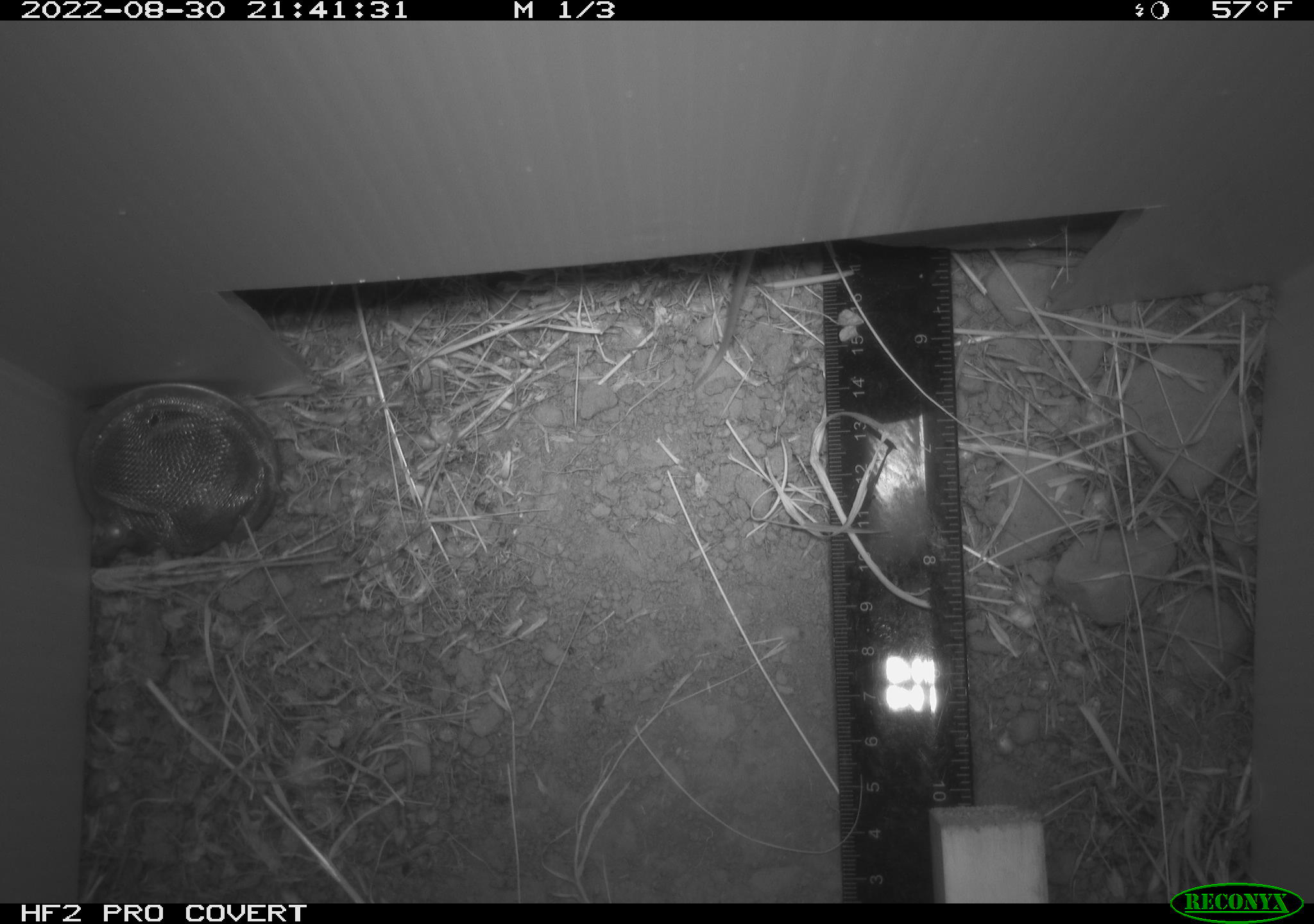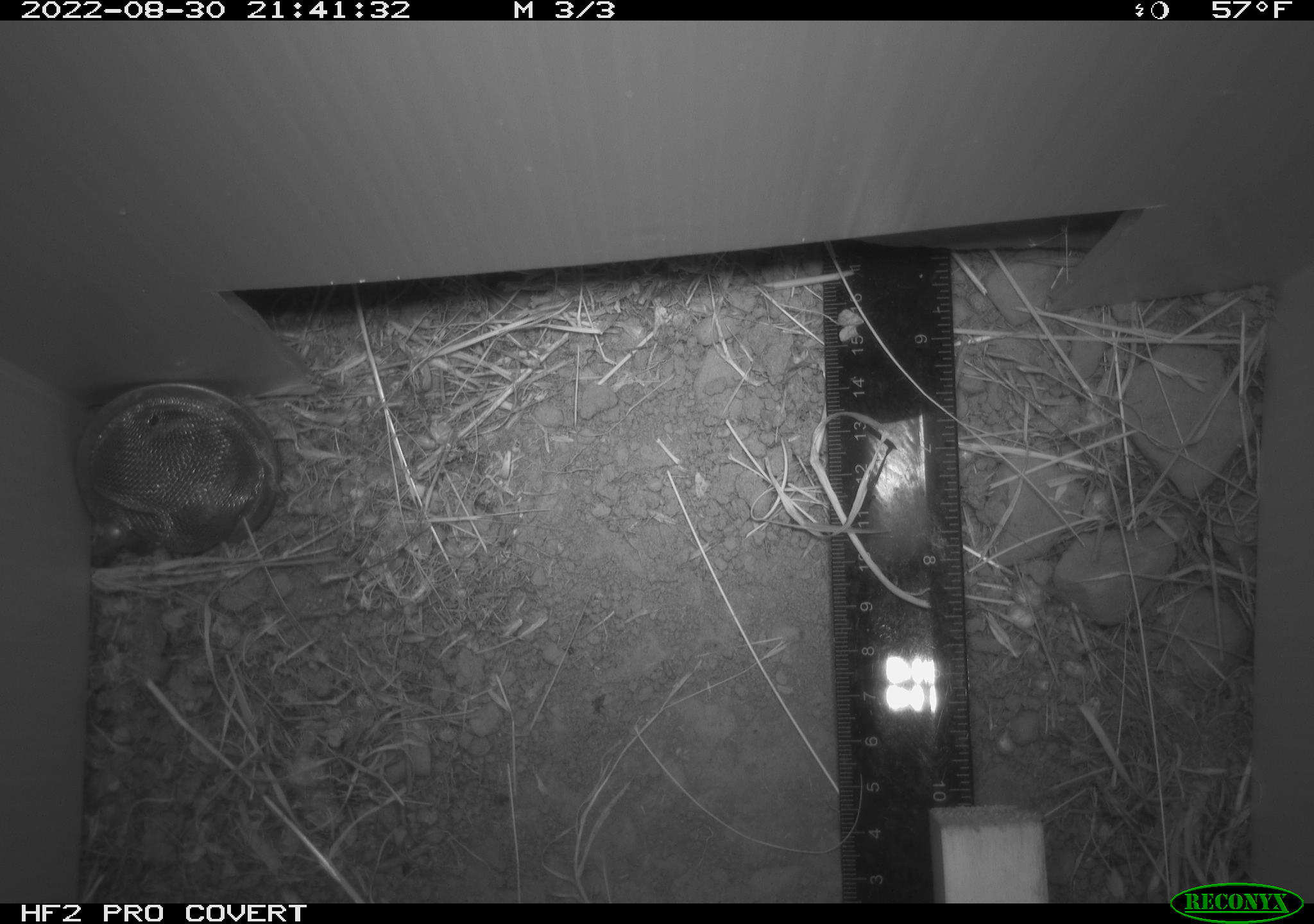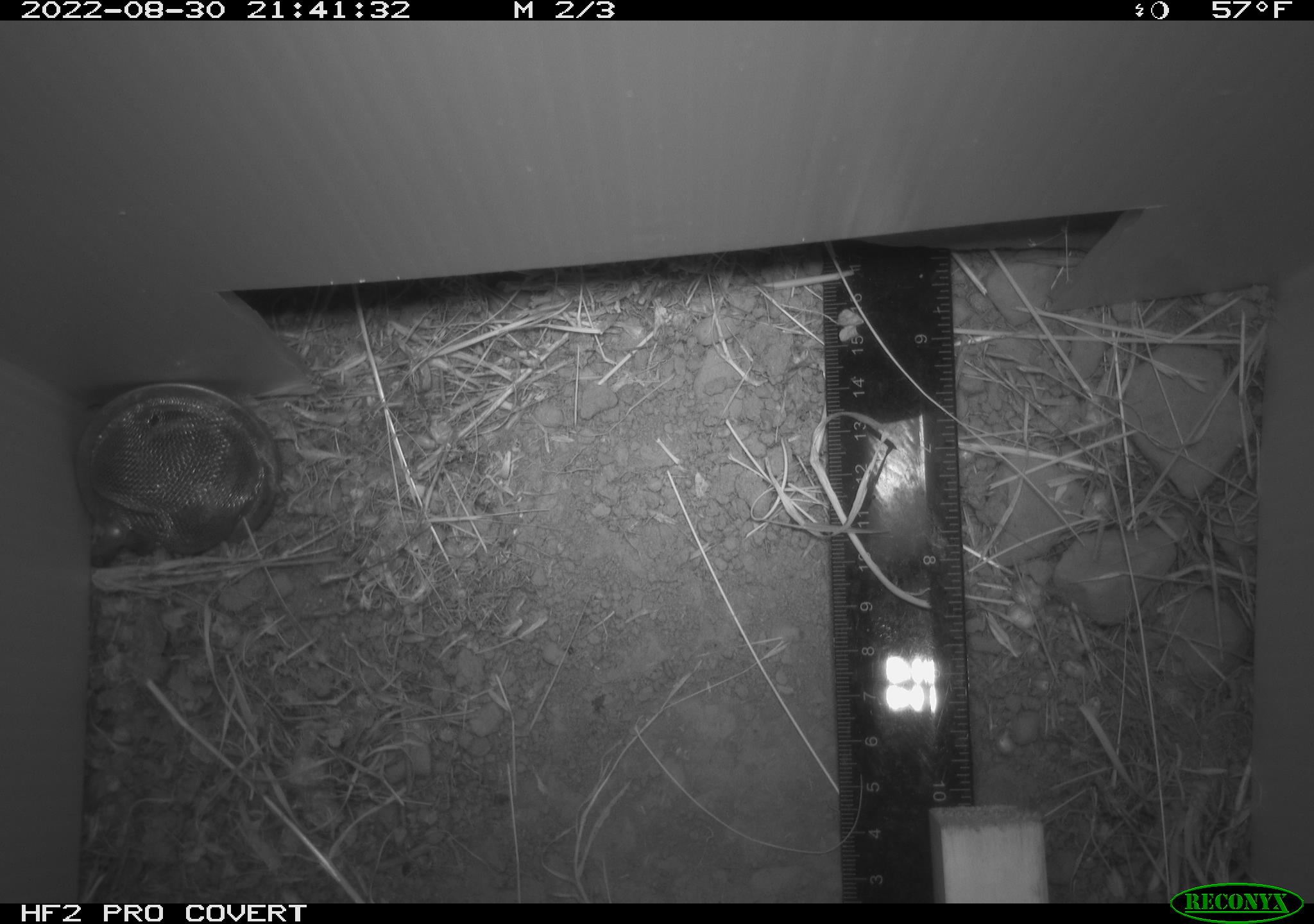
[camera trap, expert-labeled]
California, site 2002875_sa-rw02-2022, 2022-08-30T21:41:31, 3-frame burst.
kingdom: Animalia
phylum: Chordata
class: Mammalia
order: Rodentia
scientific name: Rodentia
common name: mouse species